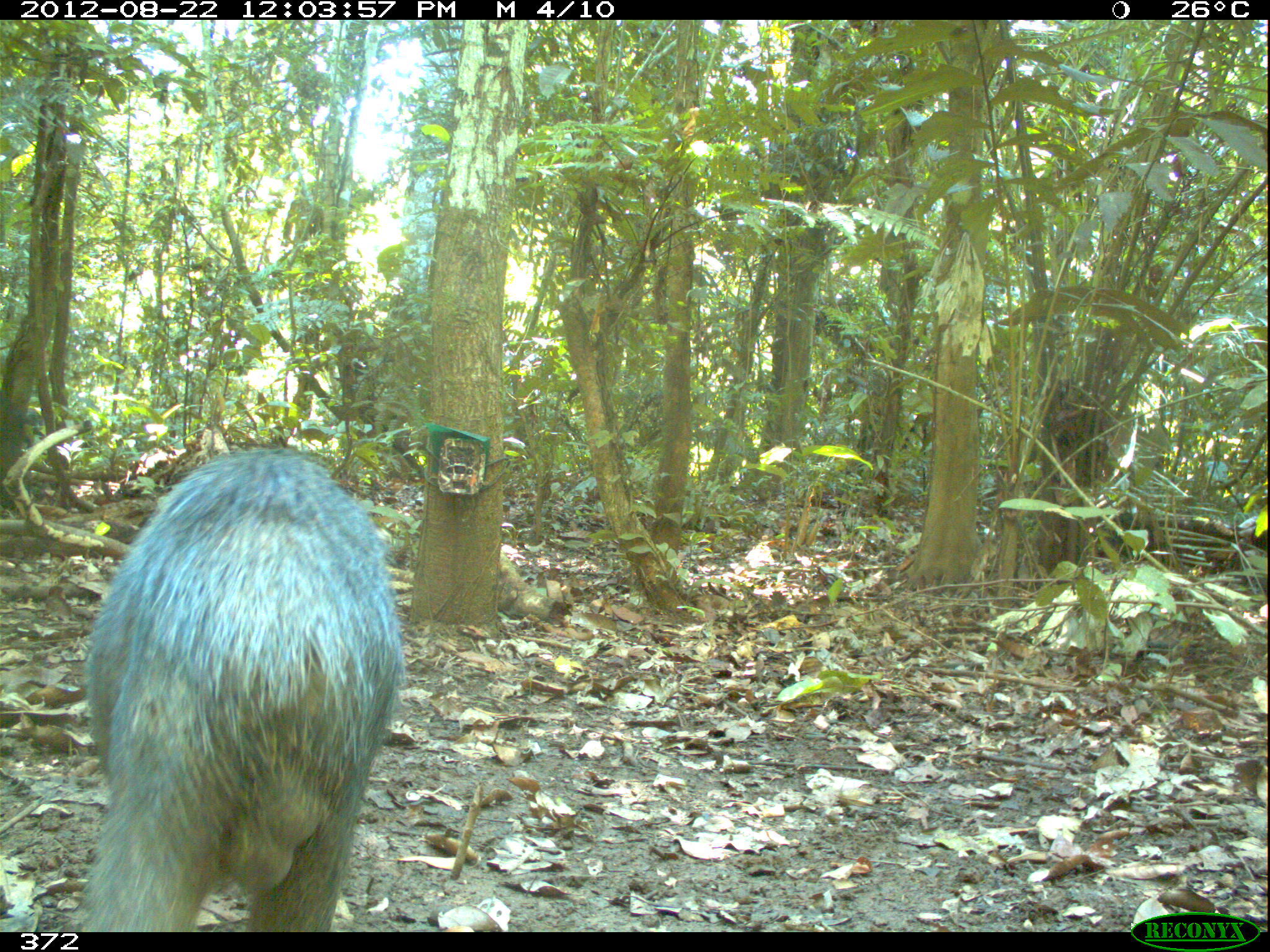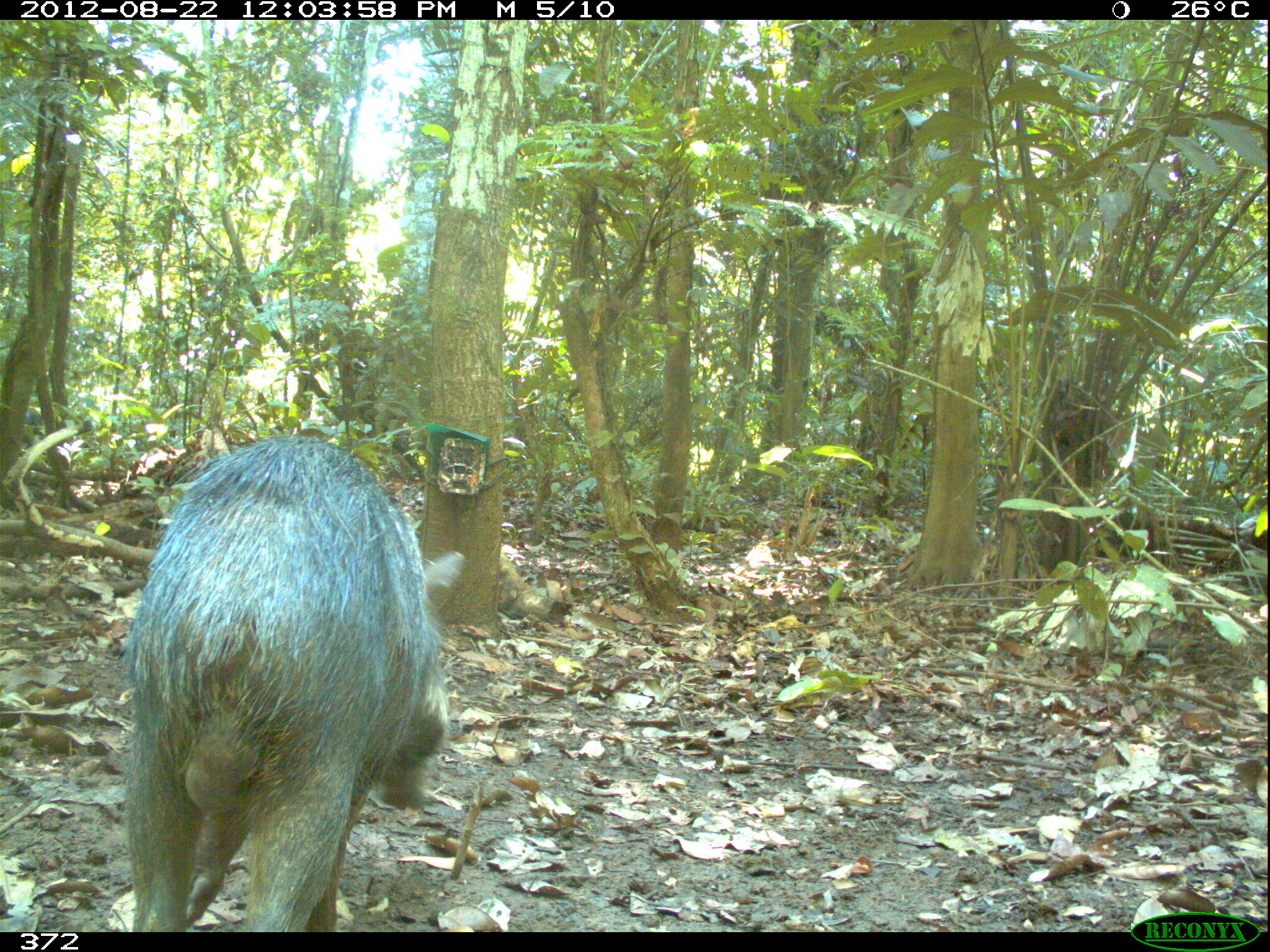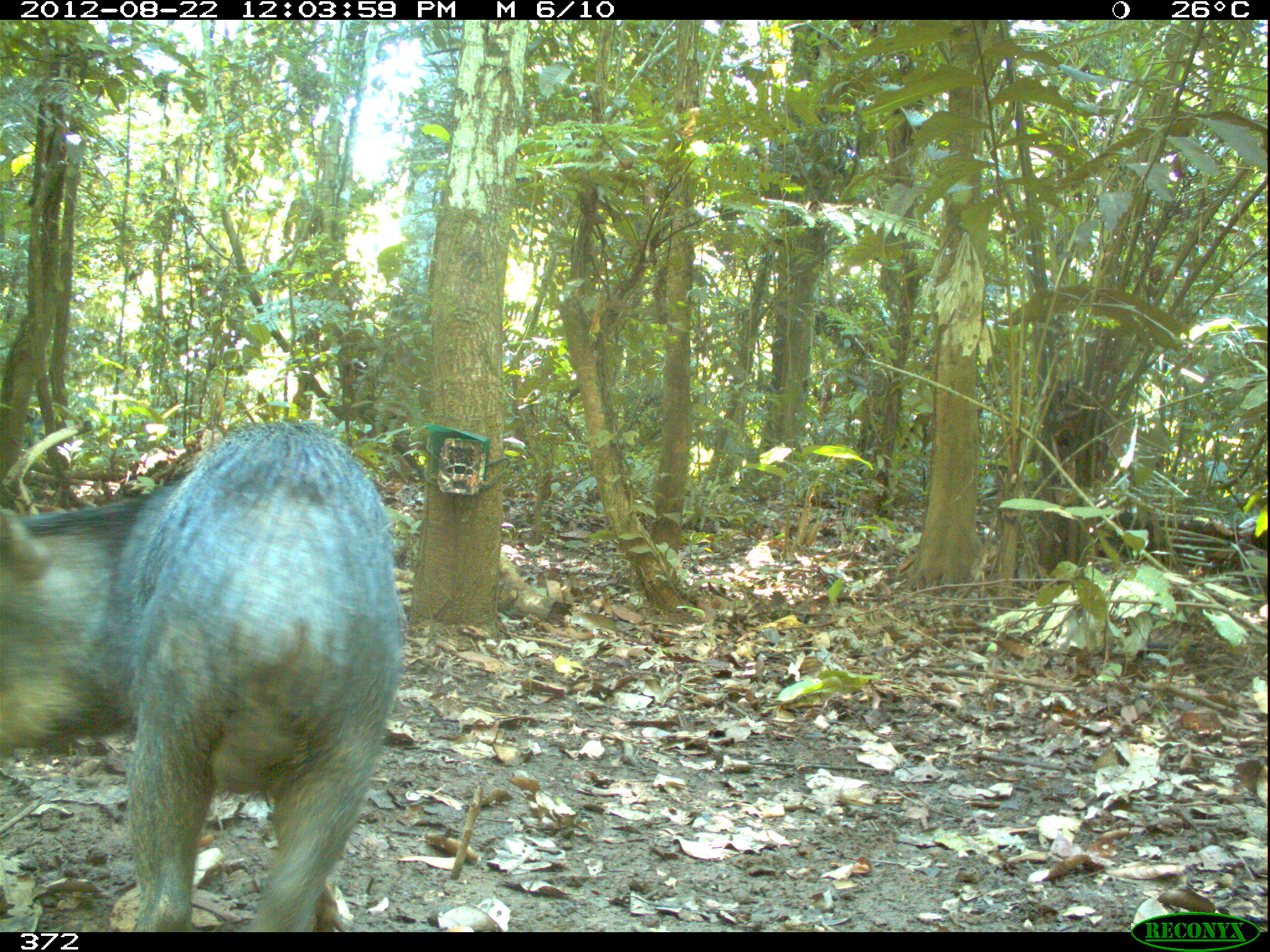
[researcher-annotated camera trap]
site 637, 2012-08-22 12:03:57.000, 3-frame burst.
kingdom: Animalia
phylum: Chordata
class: Mammalia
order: Artiodactyla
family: Tayassuidae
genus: Tayassu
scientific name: Tayassu pecari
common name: white-lipped peccary